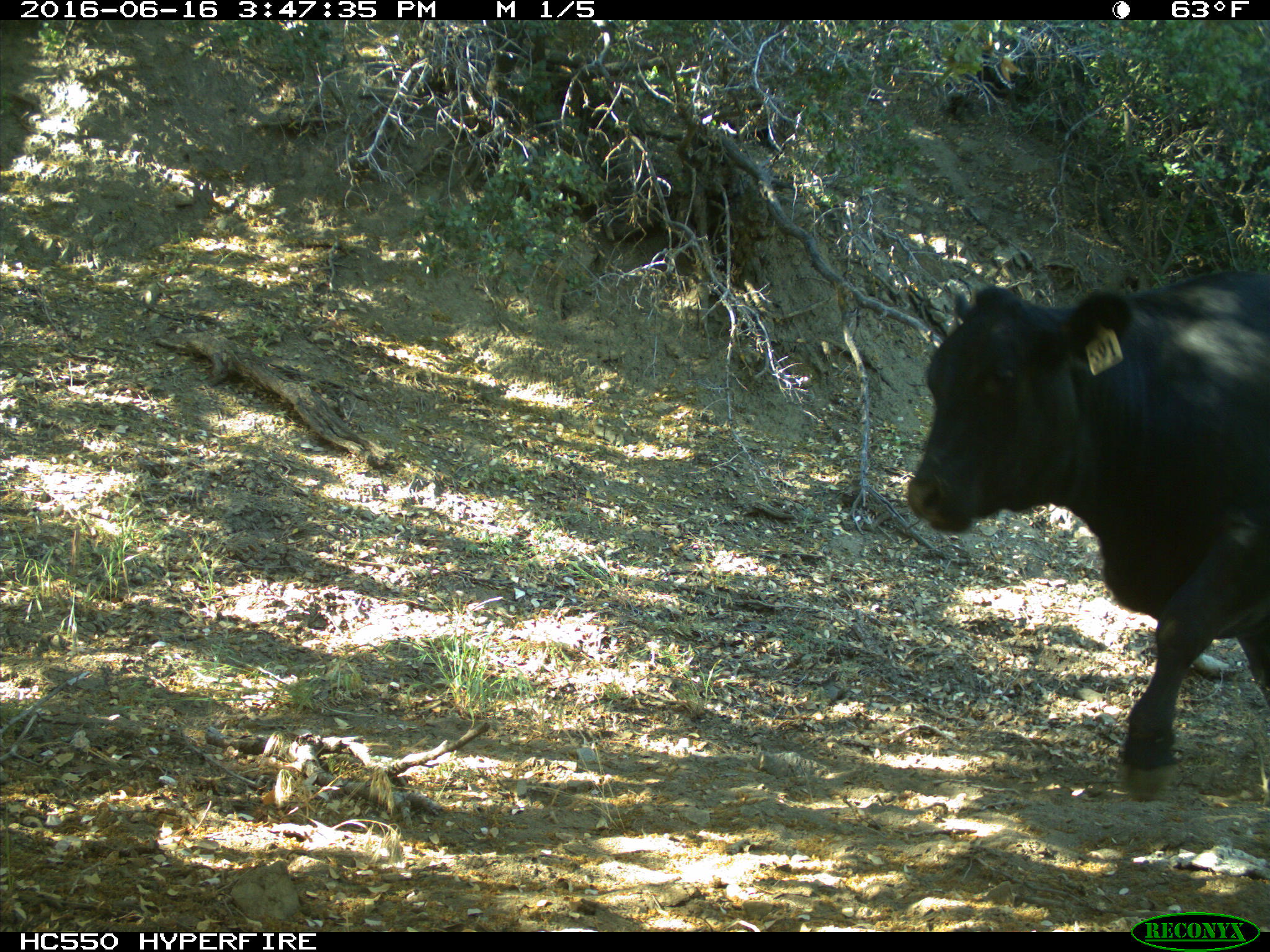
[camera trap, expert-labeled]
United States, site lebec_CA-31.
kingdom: Animalia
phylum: Chordata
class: Mammalia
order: Artiodactyla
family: Bovidae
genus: Bos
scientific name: Bos taurus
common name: domestic cow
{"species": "Bos taurus (domestic cow)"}